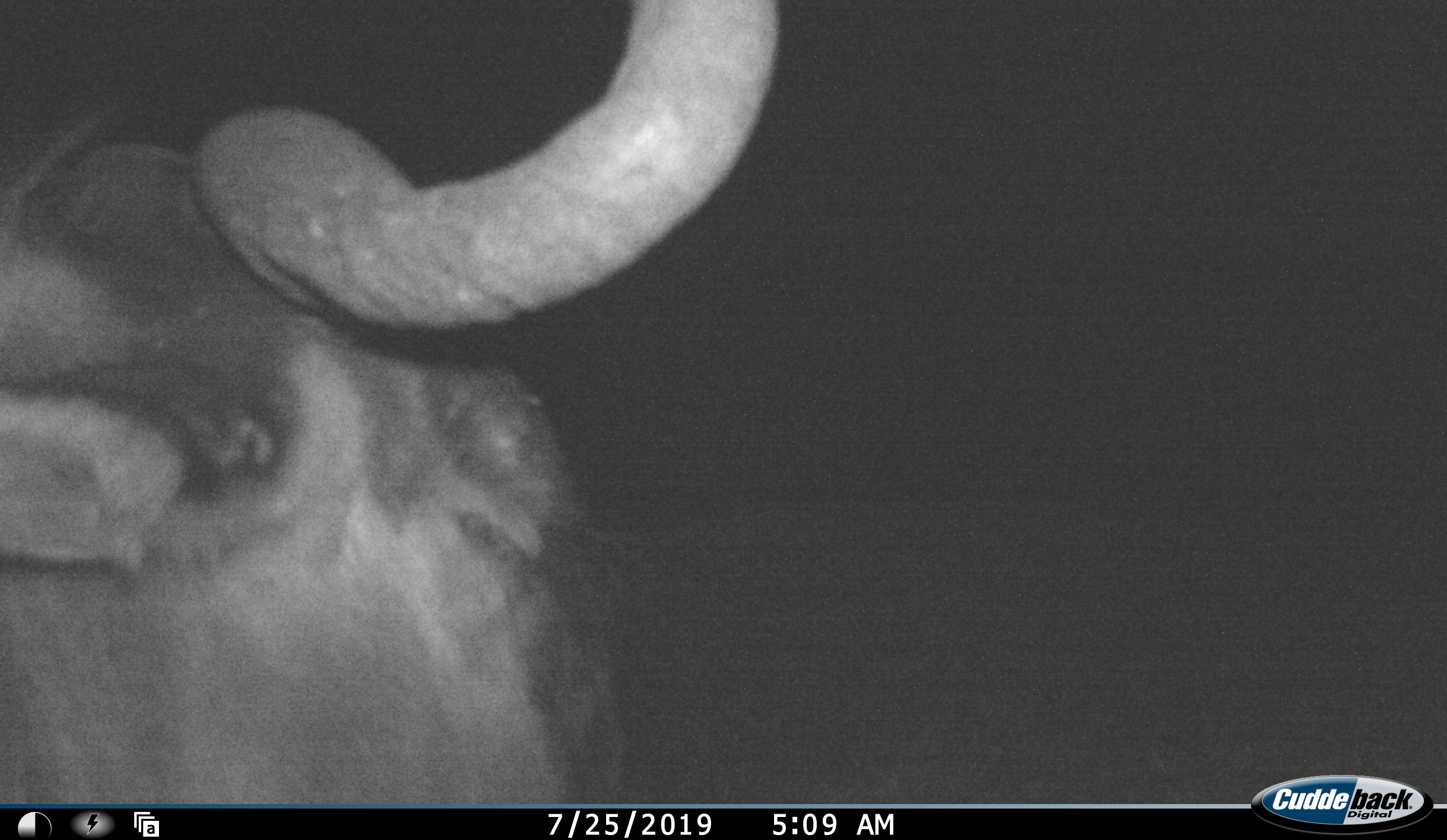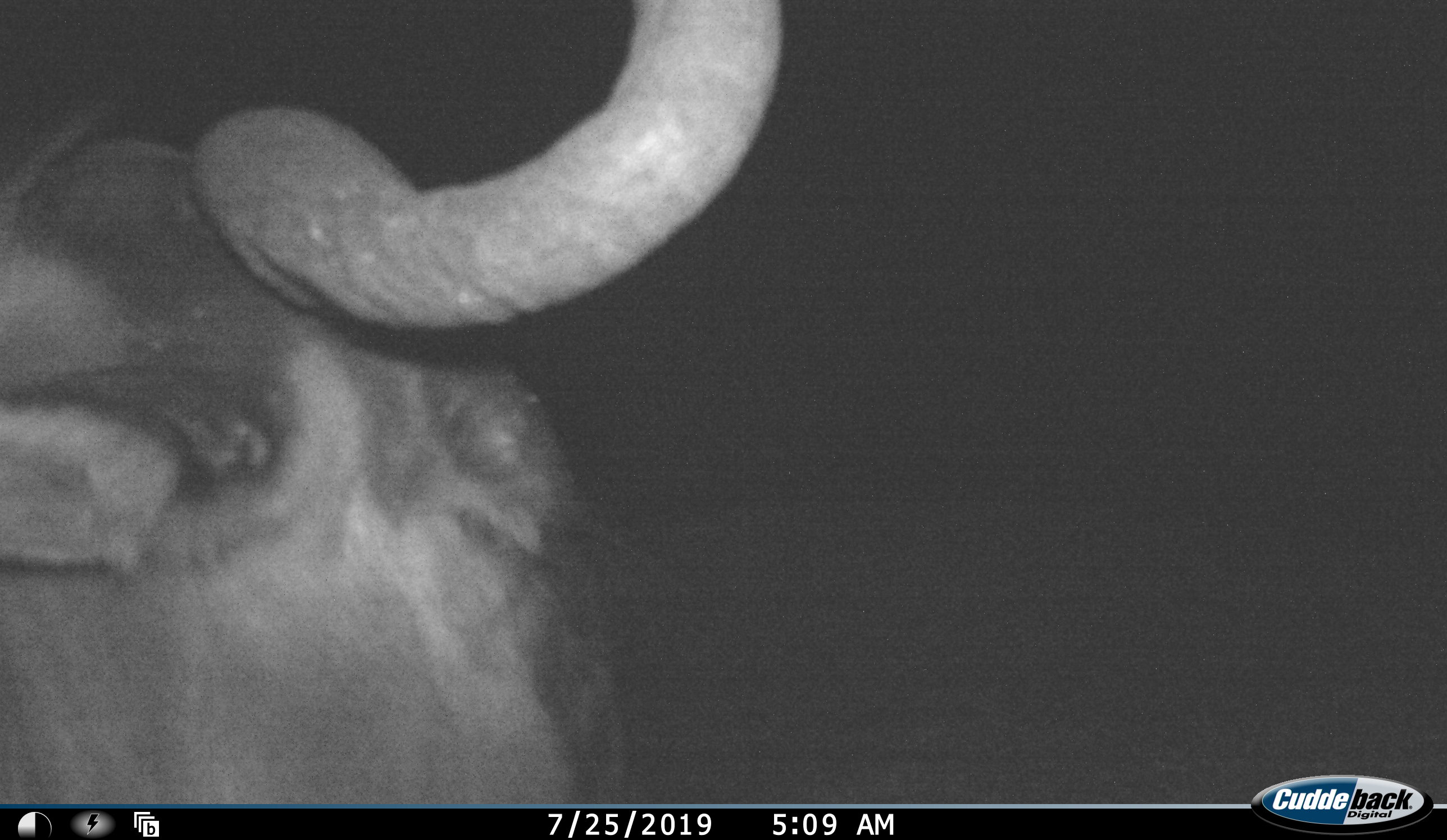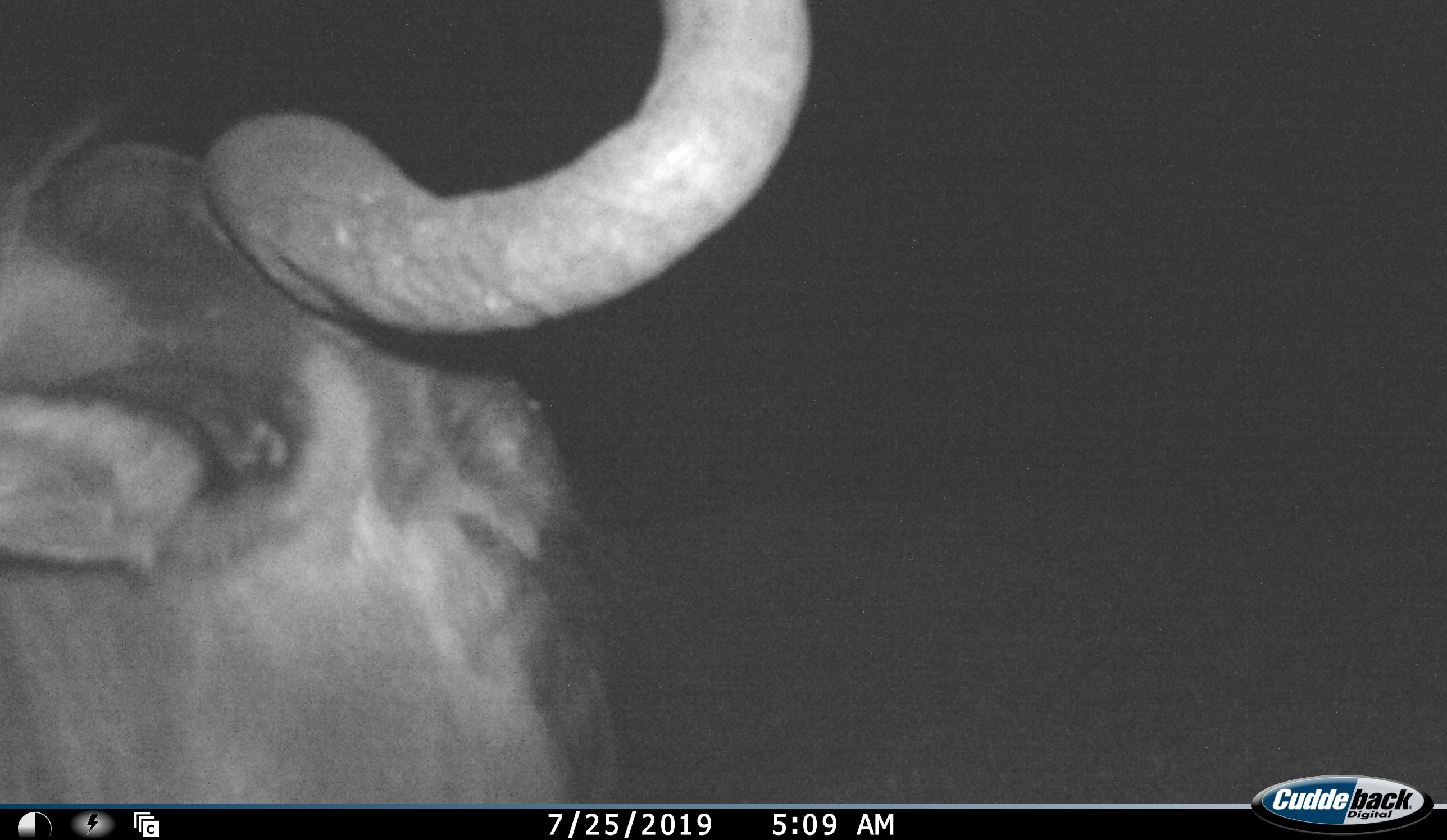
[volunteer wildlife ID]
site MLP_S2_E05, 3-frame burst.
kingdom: Animalia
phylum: Chordata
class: Mammalia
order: Artiodactyla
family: Bovidae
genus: Connochaetes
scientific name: Connochaetes taurinus taurinus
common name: blue wildebeest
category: wildebeestblue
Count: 1.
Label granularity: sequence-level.